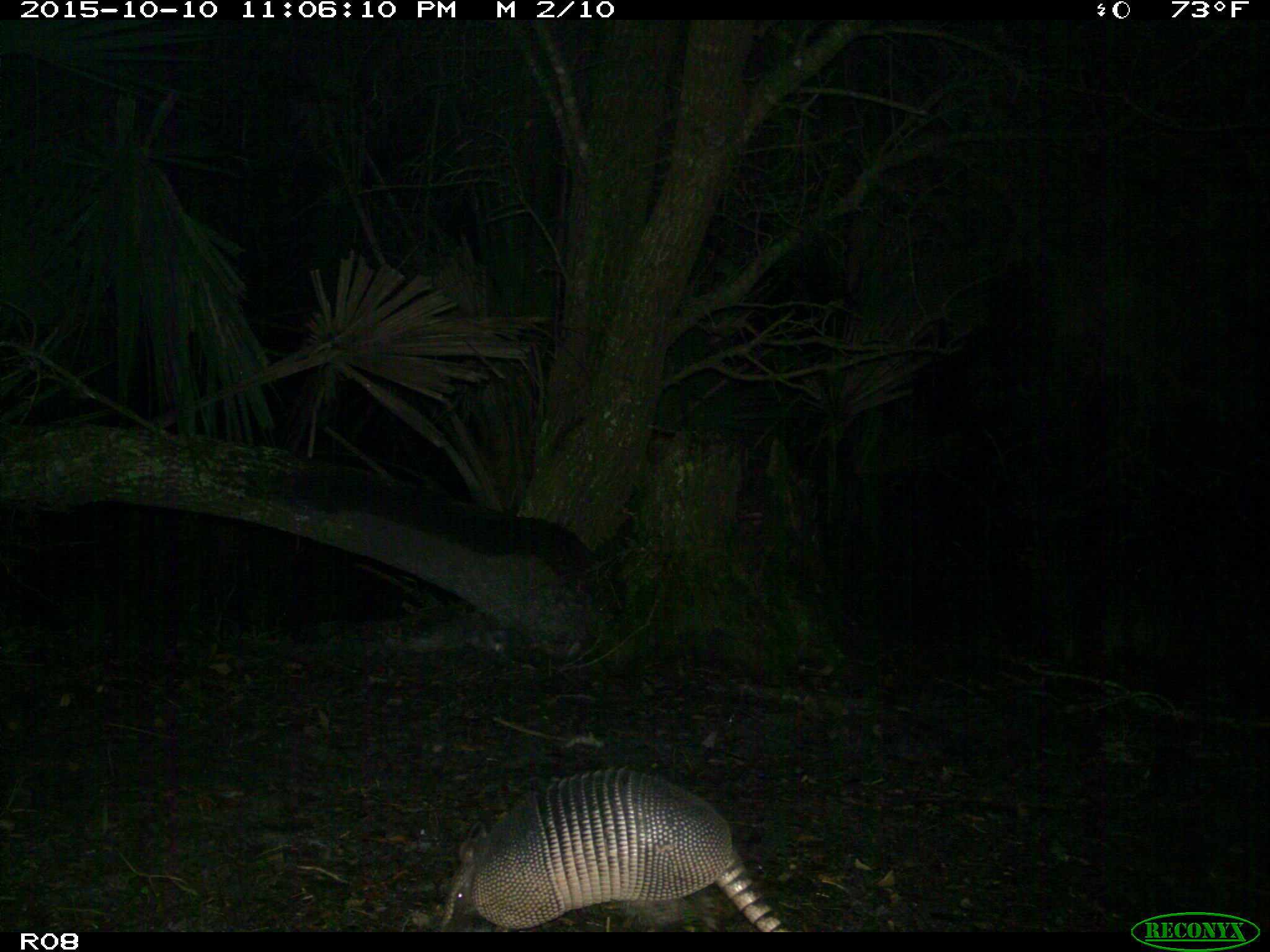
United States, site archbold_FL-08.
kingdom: Animalia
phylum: Chordata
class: Mammalia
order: Cingulata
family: Dasypodidae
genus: Dasypus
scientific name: Dasypus novemcinctus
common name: nine-banded armadillo